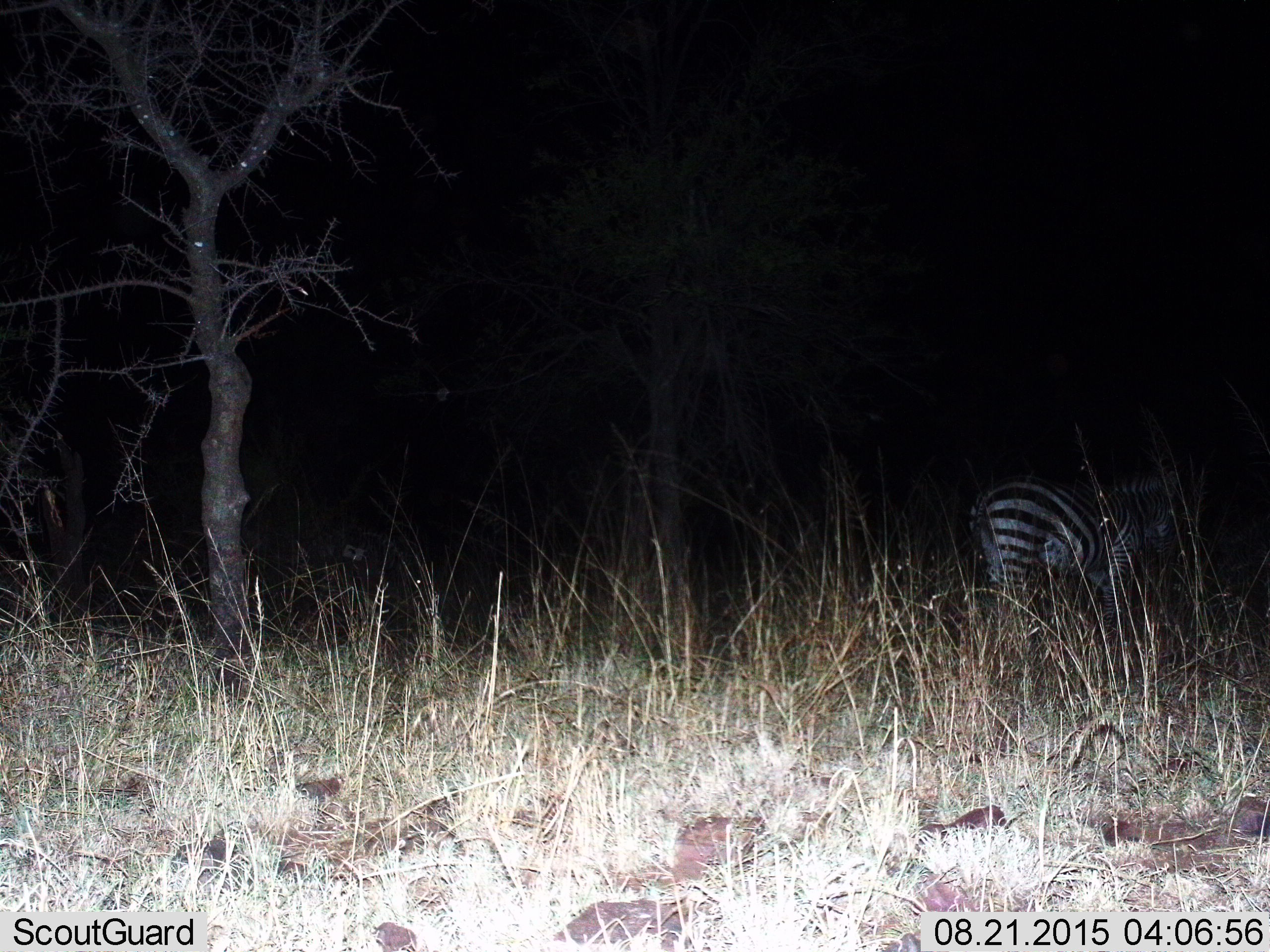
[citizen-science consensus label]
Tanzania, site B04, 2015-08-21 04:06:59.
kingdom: Animalia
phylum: Chordata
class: Mammalia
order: Perissodactyla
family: Equidae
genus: Equus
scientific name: Equus quagga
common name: plains zebra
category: zebra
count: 1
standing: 90%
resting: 0%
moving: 5%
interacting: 0%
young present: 0%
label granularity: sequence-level